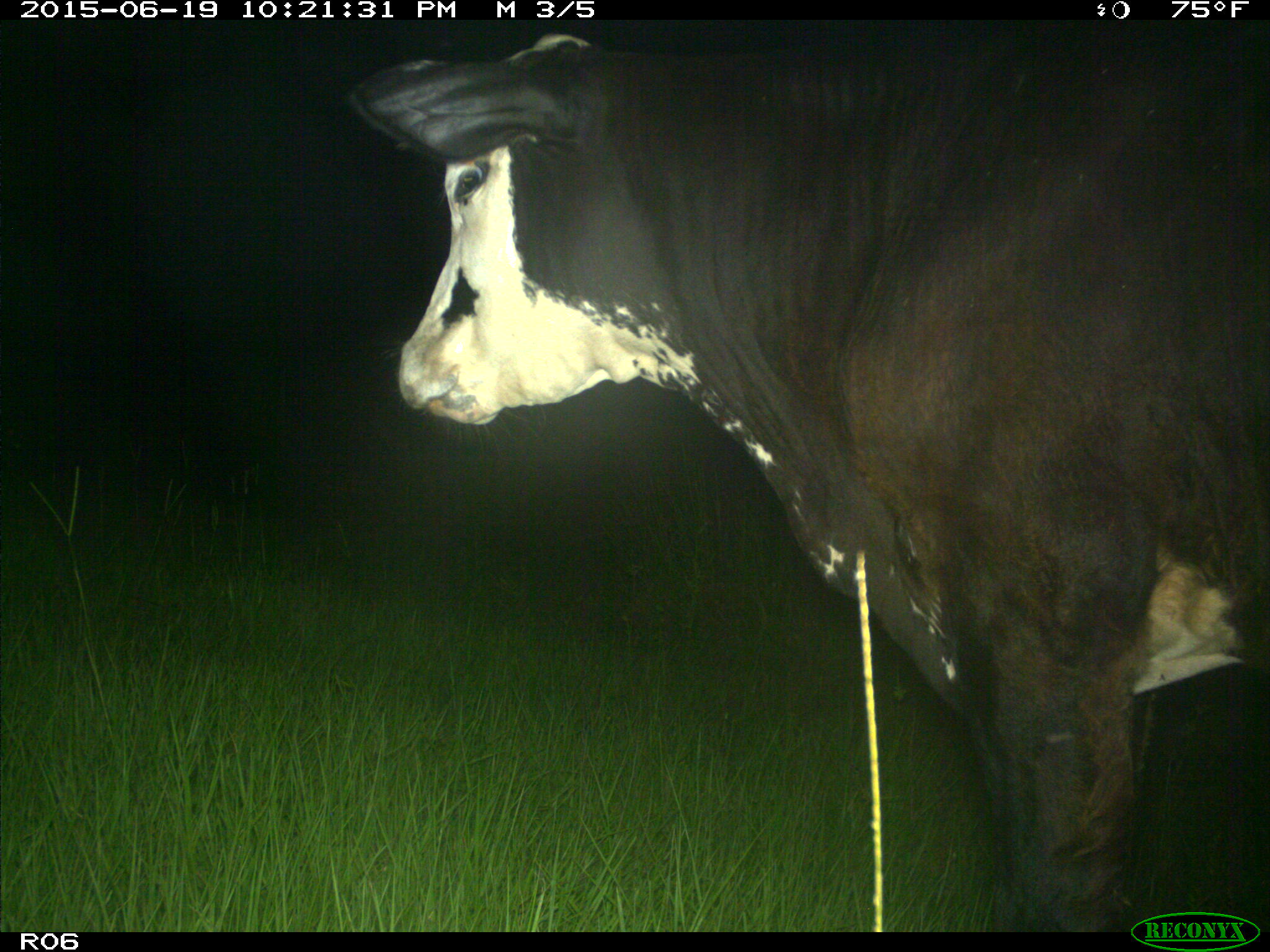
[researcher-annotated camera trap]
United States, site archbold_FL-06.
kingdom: Animalia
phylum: Chordata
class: Mammalia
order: Artiodactyla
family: Bovidae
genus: Bos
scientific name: Bos taurus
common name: domestic cow